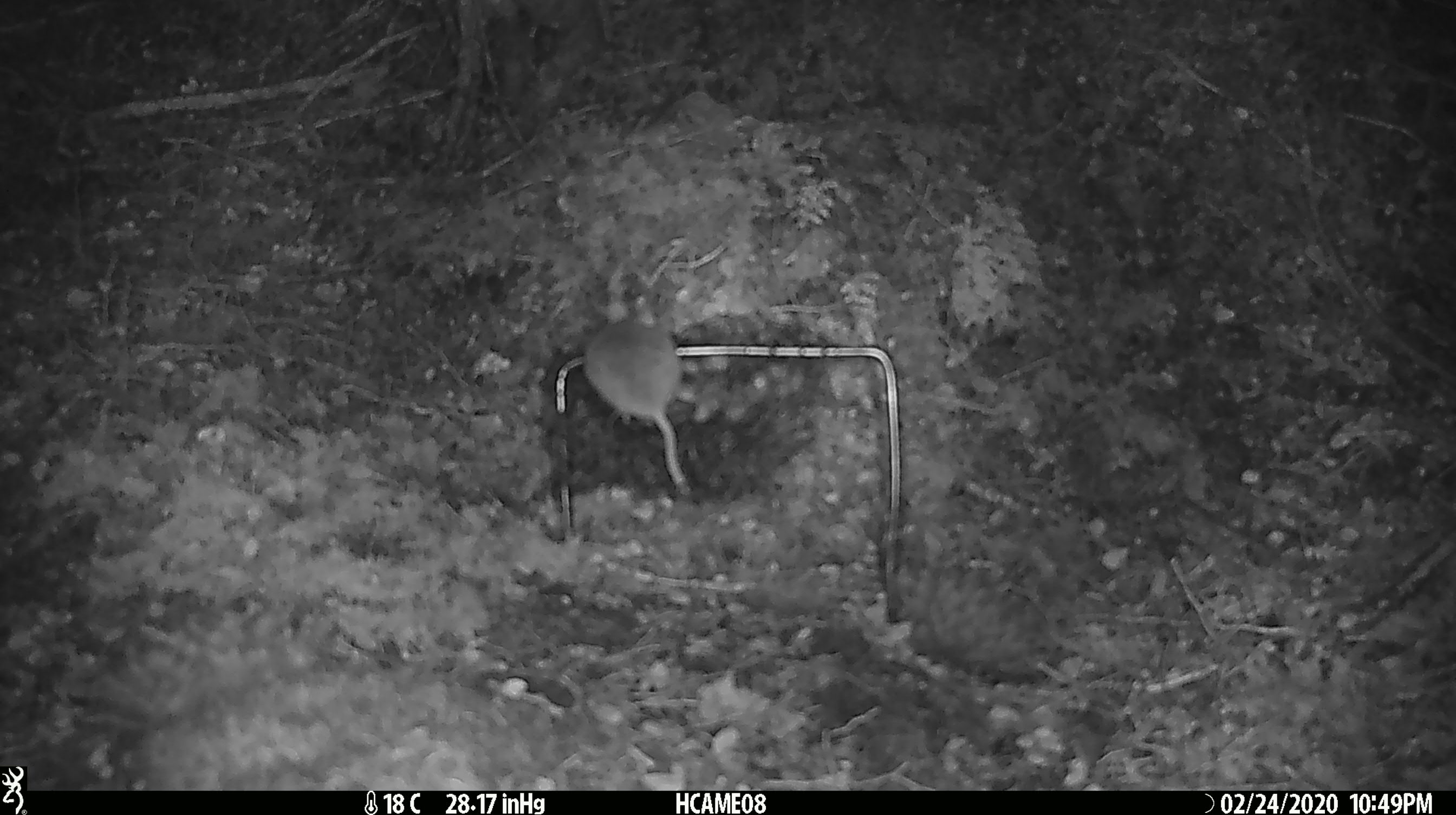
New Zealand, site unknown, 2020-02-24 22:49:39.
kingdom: Animalia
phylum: Chordata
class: Mammalia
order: Rodentia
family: Muridae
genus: Mus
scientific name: Mus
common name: mouse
Mouse (Mus).